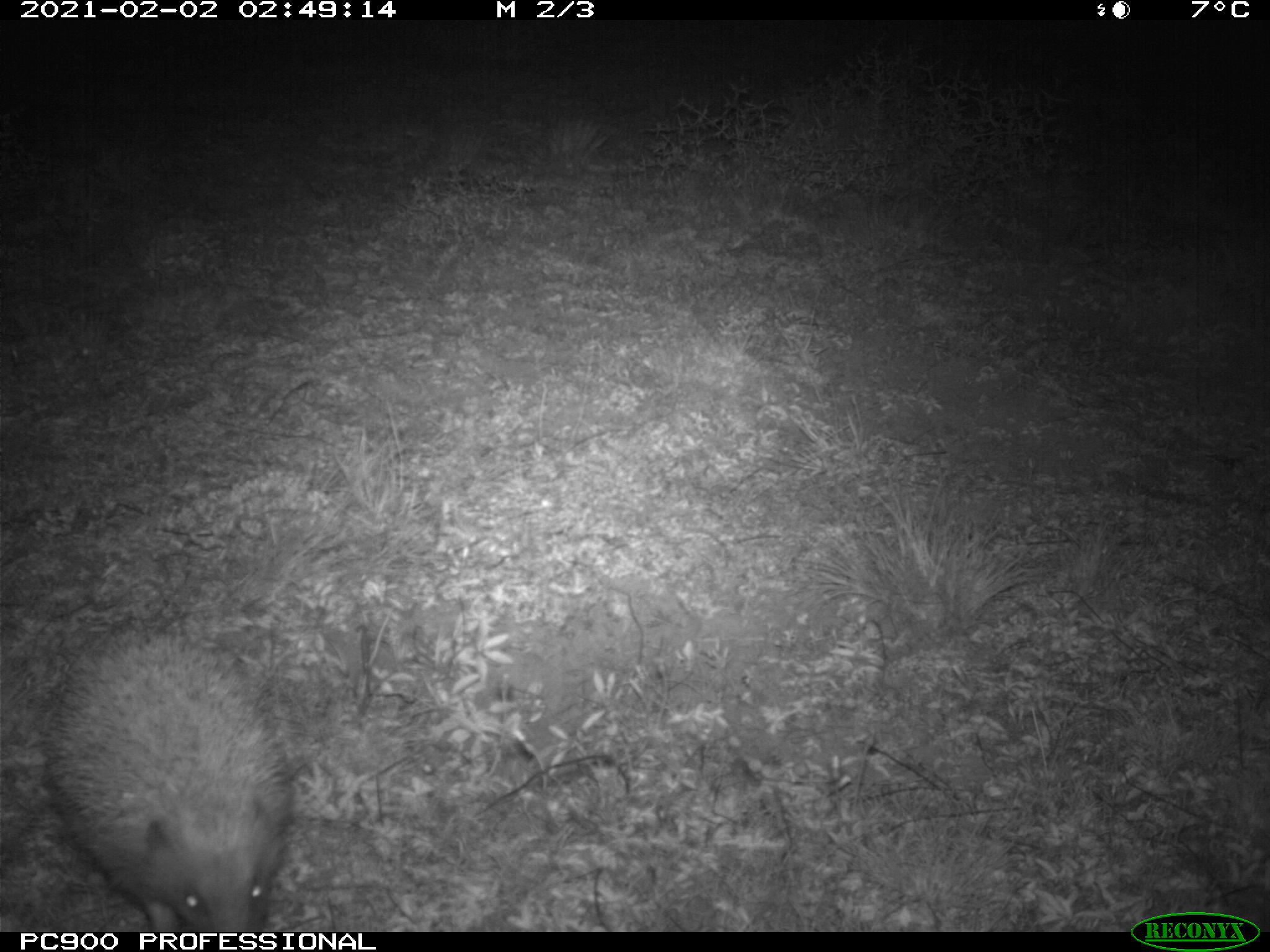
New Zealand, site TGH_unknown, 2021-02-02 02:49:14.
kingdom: Animalia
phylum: Chordata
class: Mammalia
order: Eulipotyphla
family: Erinaceidae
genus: Erinaceus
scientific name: Erinaceus europaeus europaeus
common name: european hedgehog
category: hedgehog